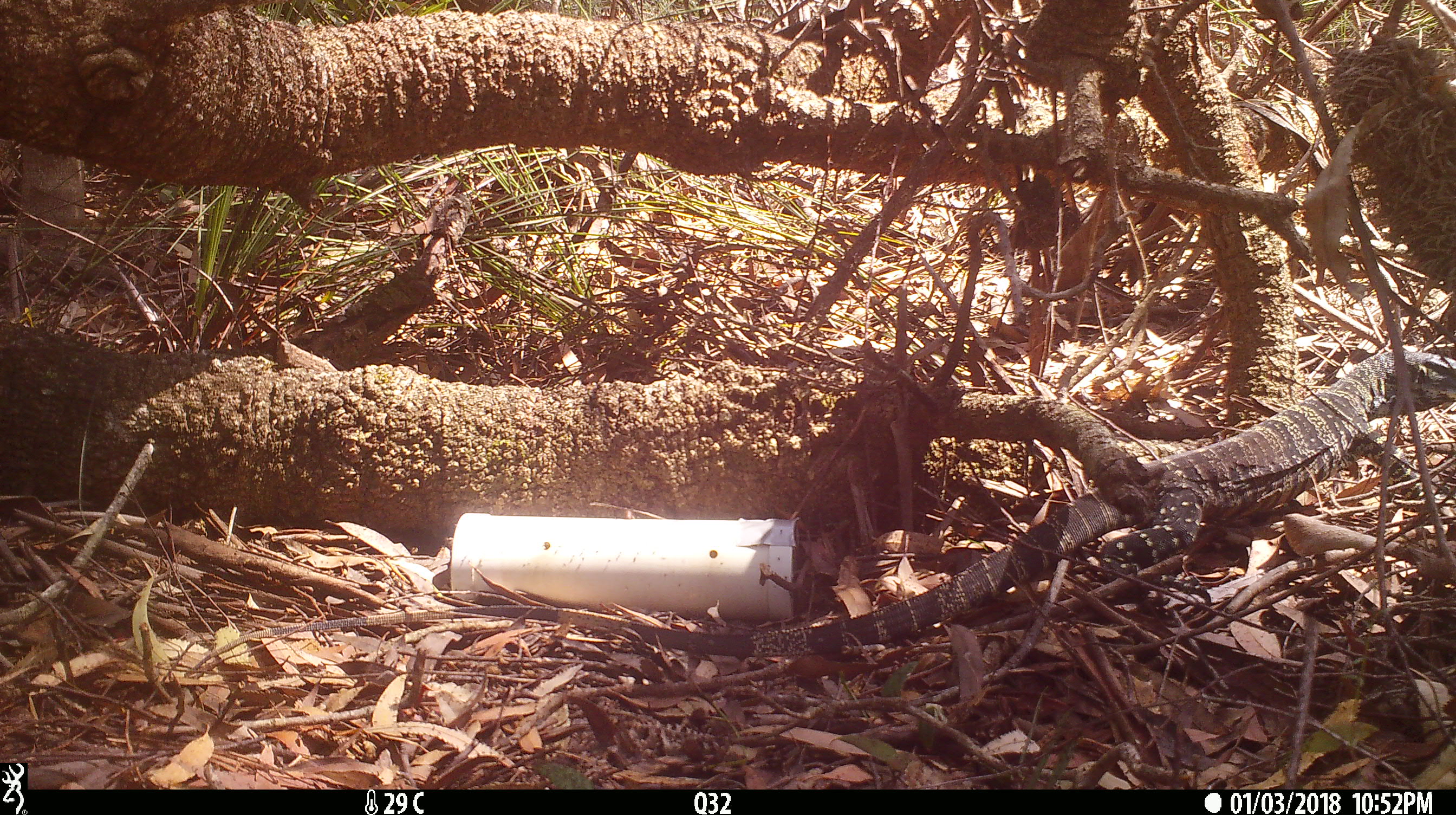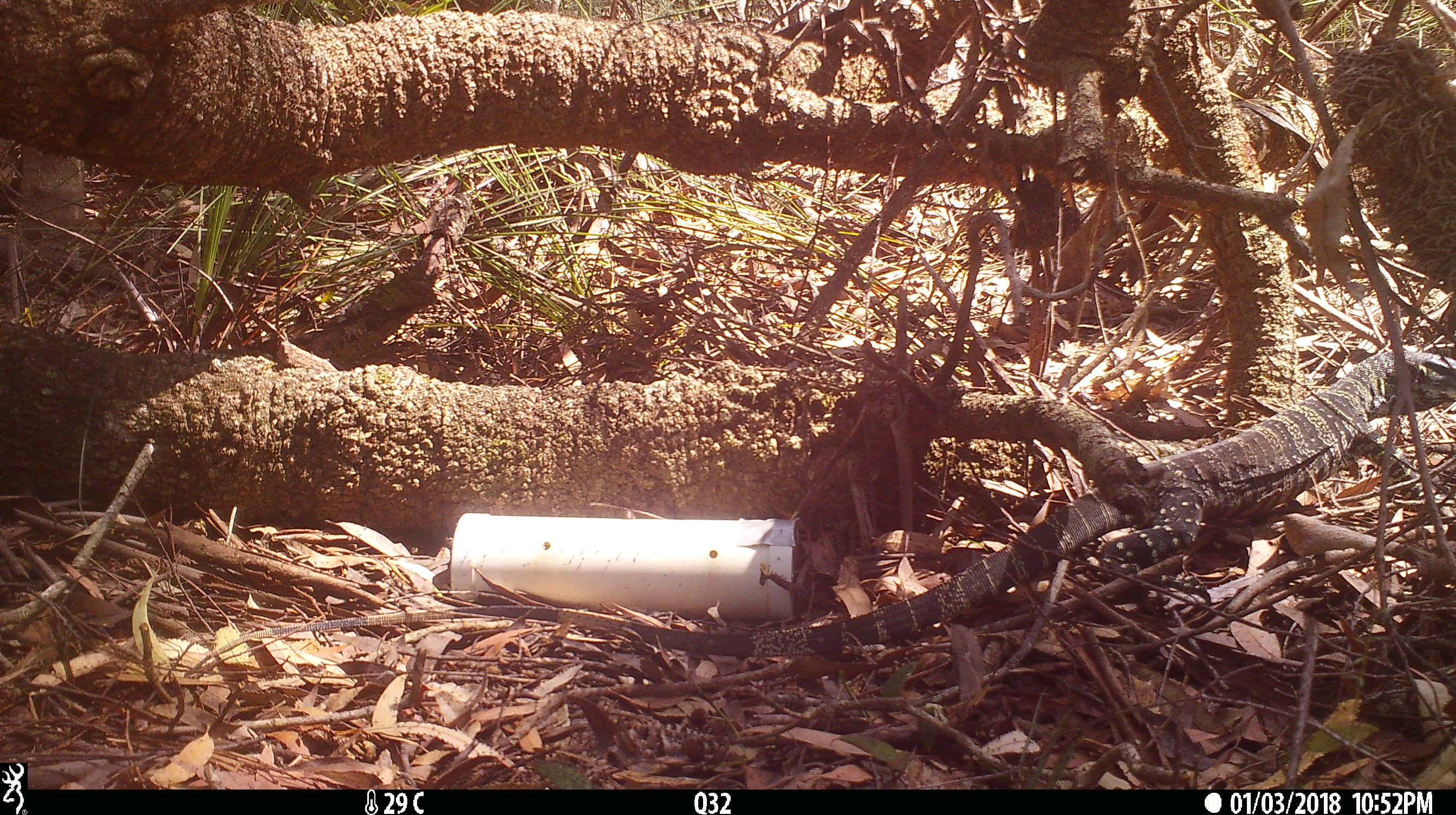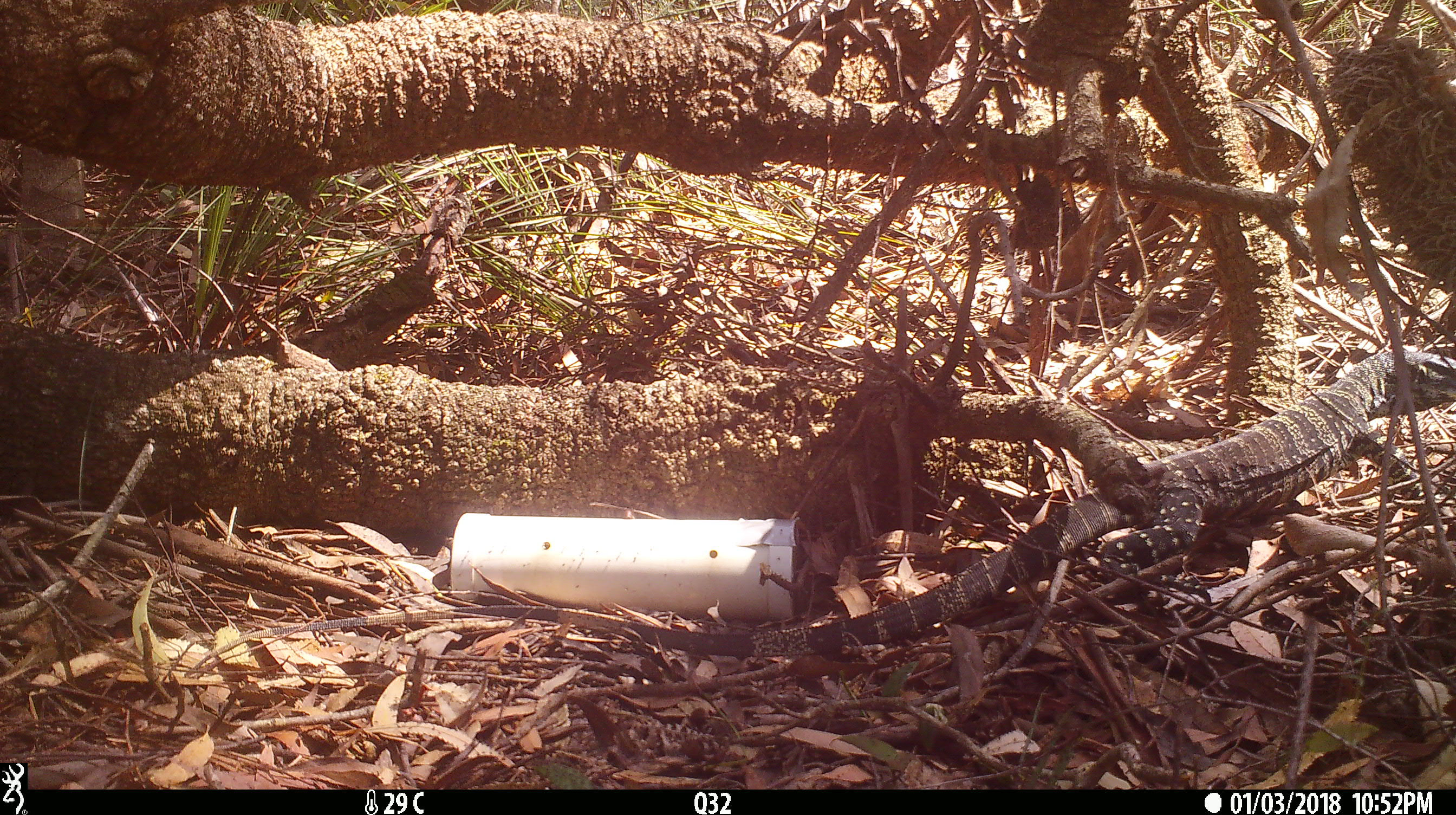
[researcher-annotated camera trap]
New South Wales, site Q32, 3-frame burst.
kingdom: Animalia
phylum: Chordata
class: Reptilia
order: Squamata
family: Varanidae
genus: Varanus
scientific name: Varanus varius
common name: lace monitor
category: goanna